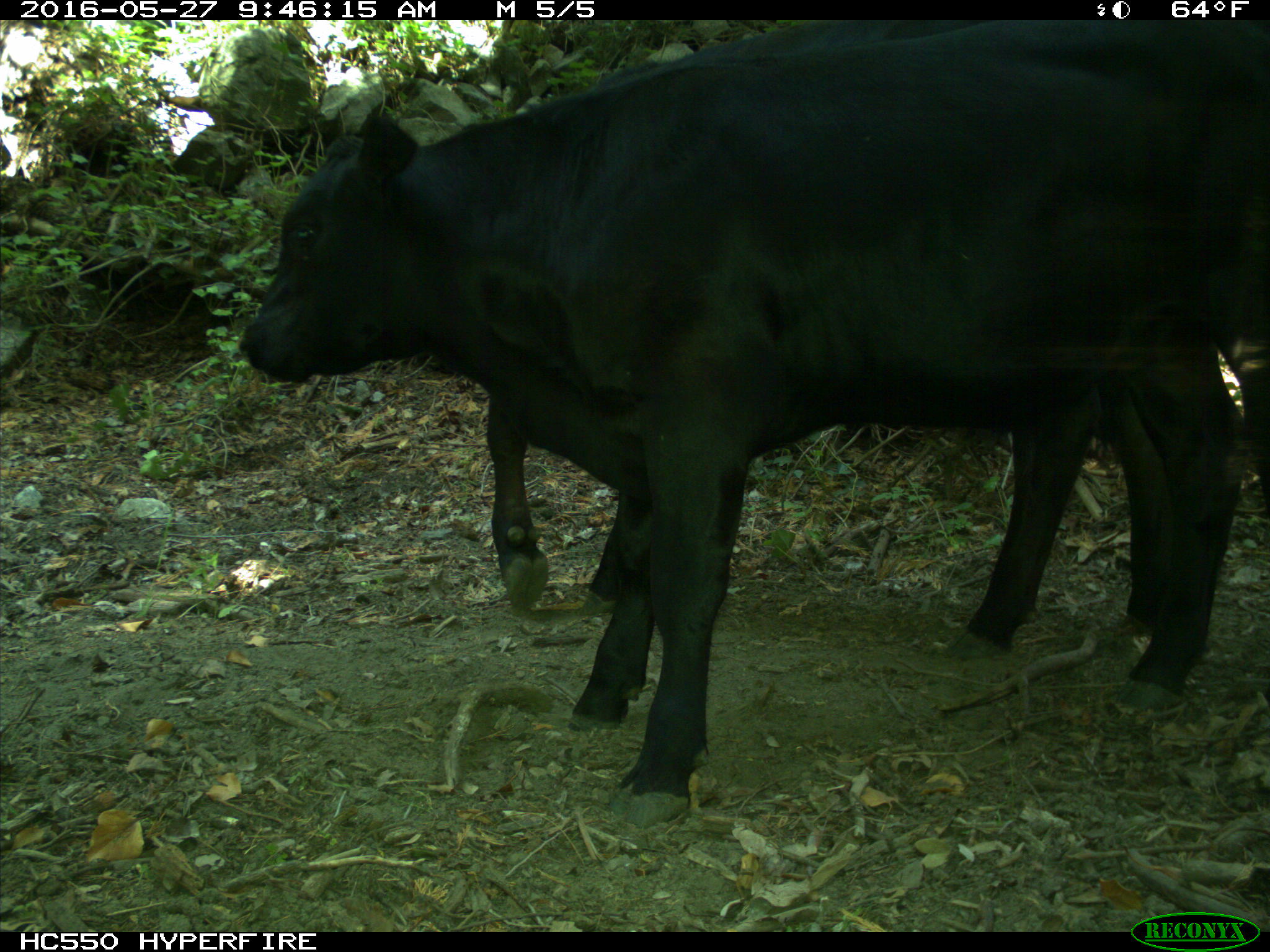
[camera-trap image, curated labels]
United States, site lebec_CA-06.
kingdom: Animalia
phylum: Chordata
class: Mammalia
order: Artiodactyla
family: Bovidae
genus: Bos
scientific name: Bos taurus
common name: domestic cow